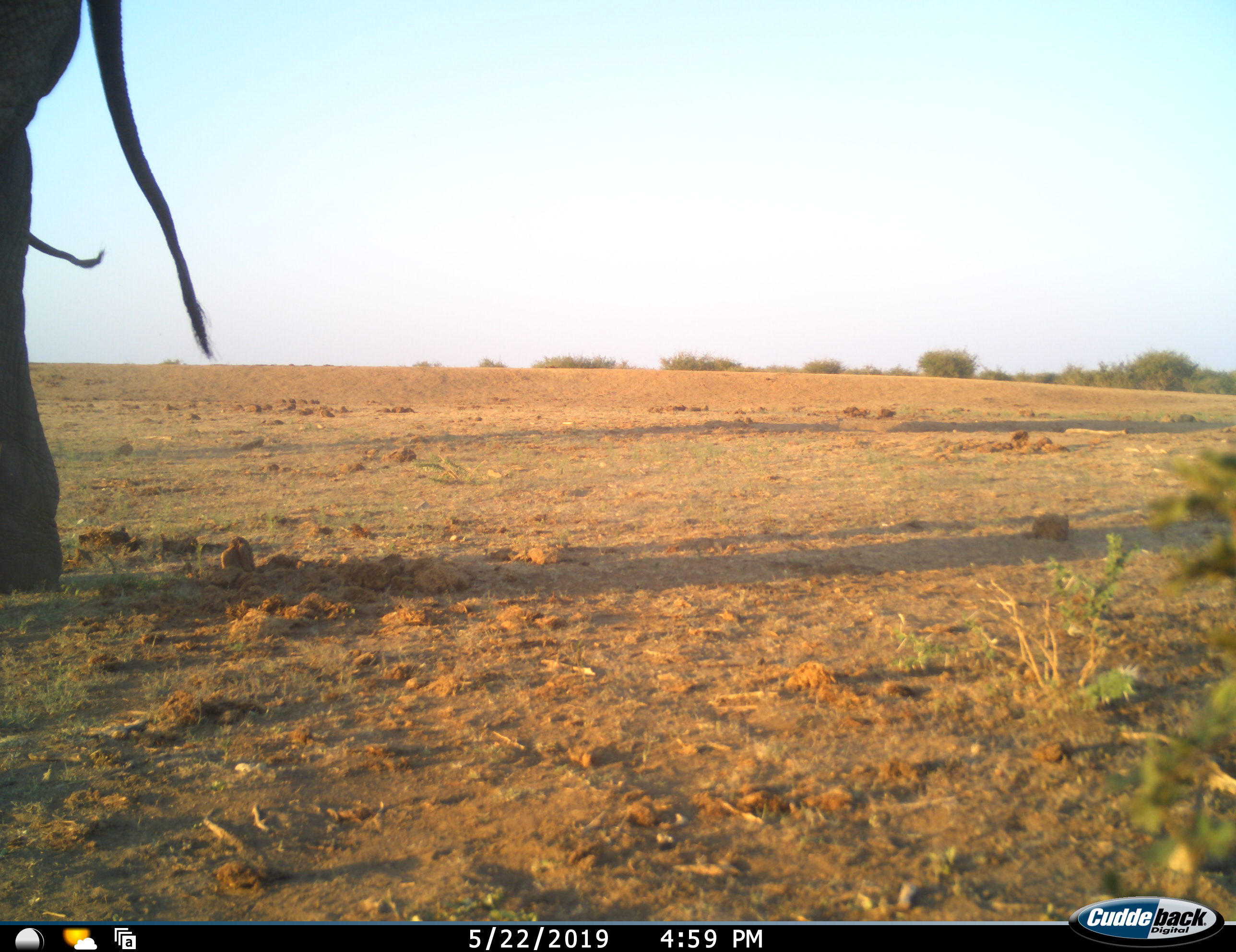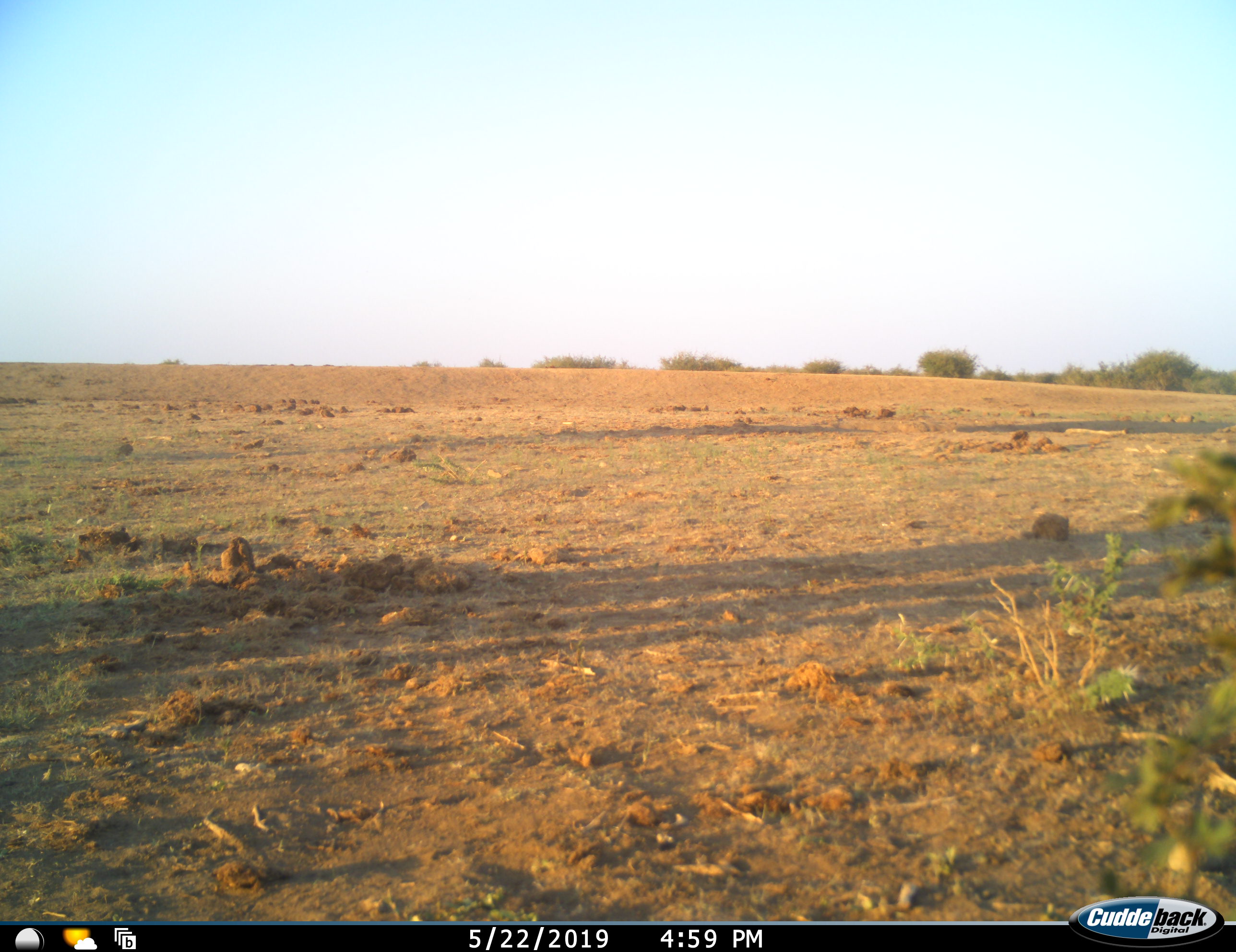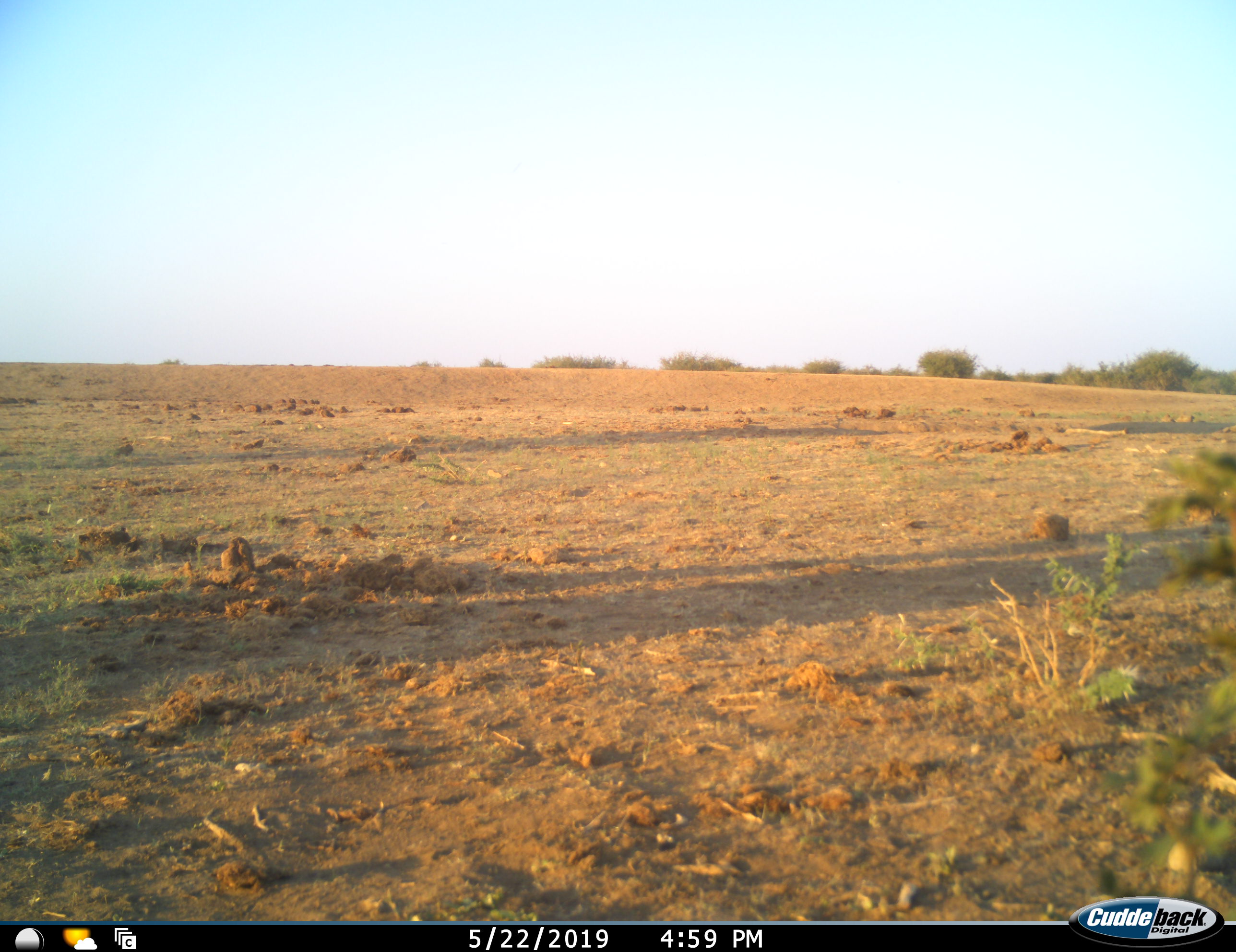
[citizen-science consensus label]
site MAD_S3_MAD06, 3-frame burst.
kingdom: Animalia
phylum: Chordata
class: Mammalia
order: Proboscidea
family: Elephantidae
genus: Loxodonta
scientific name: Loxodonta africana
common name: african bush elephant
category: elephant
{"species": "elephant (african bush elephant) (Loxodonta africana)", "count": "1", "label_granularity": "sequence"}